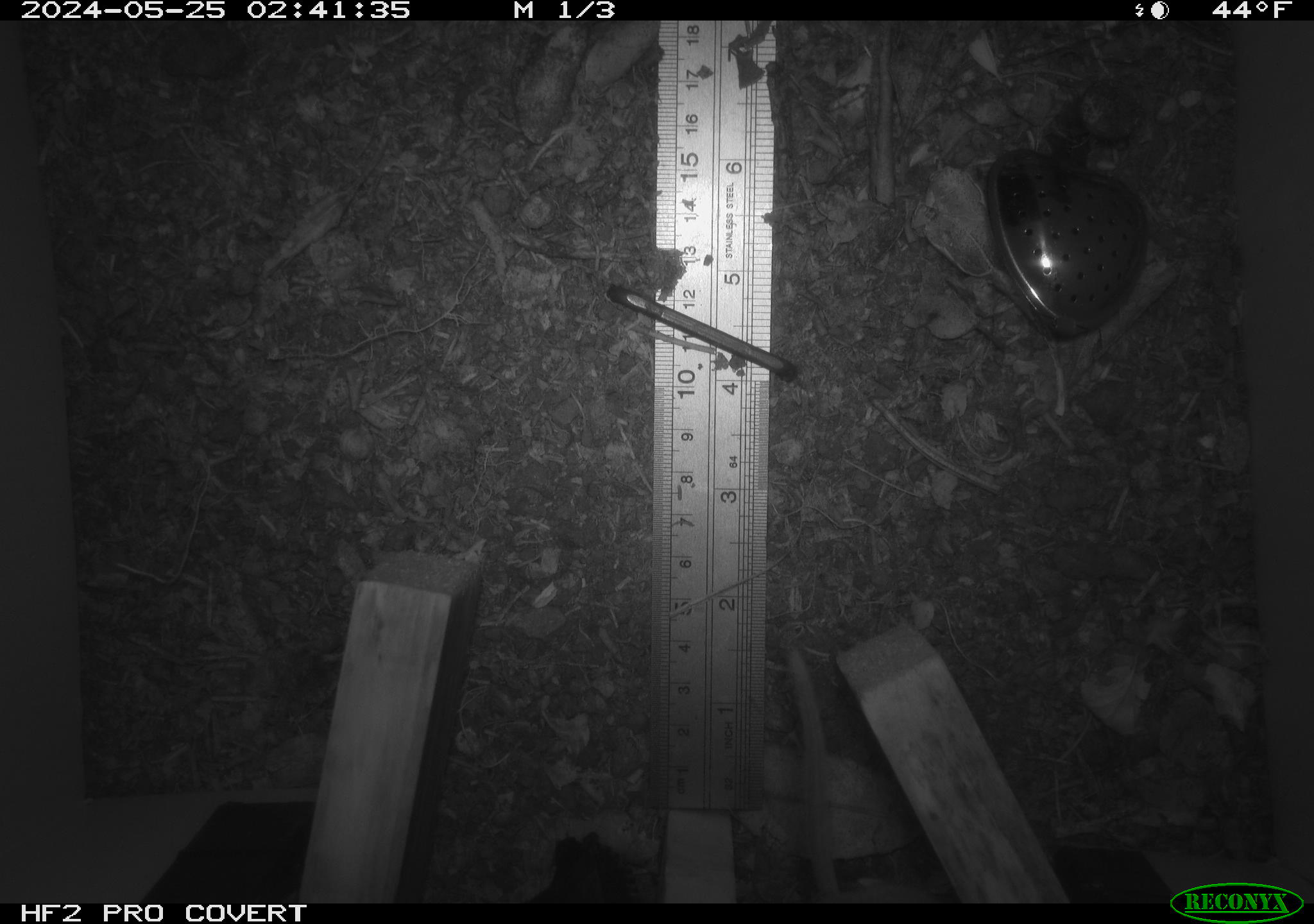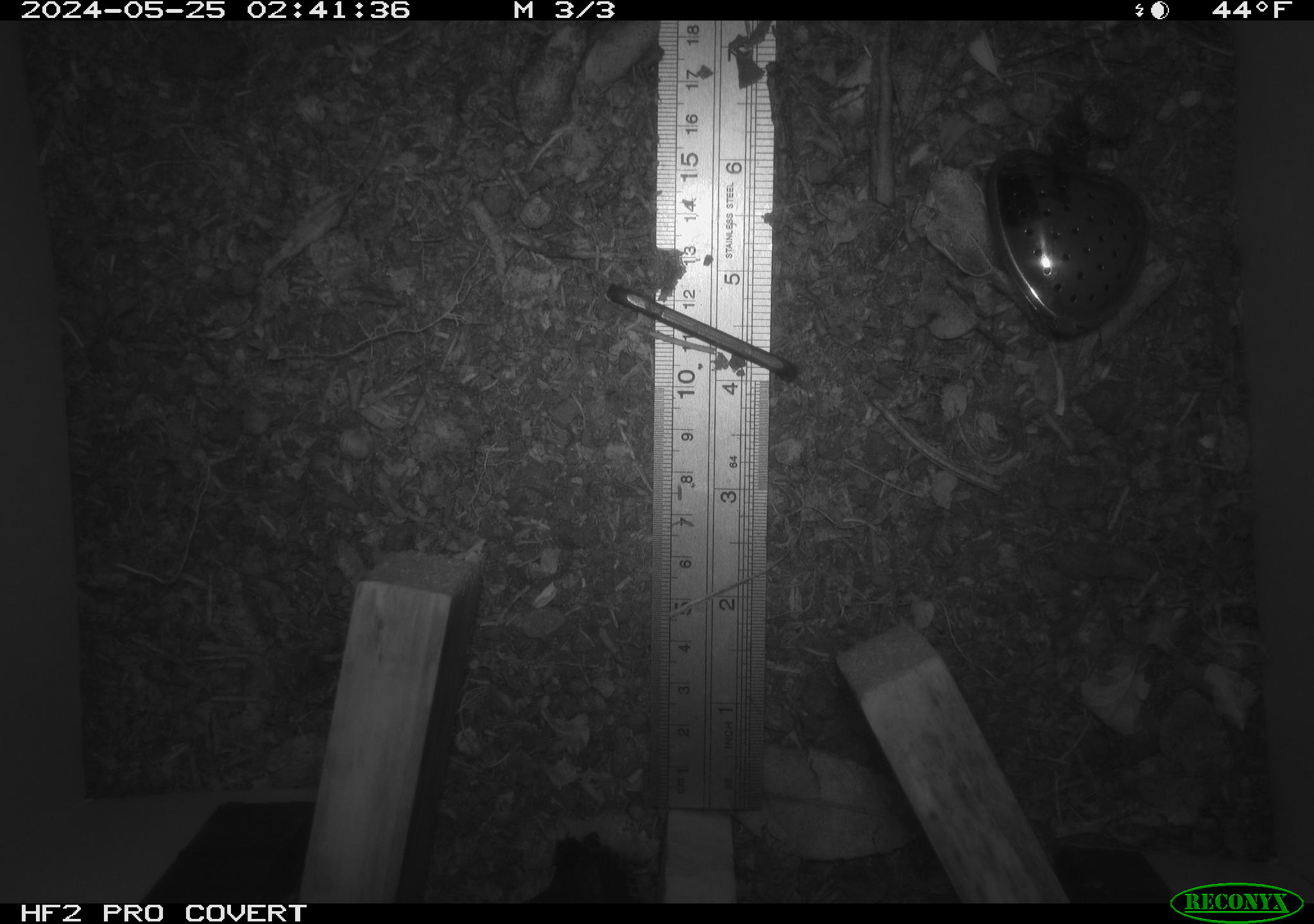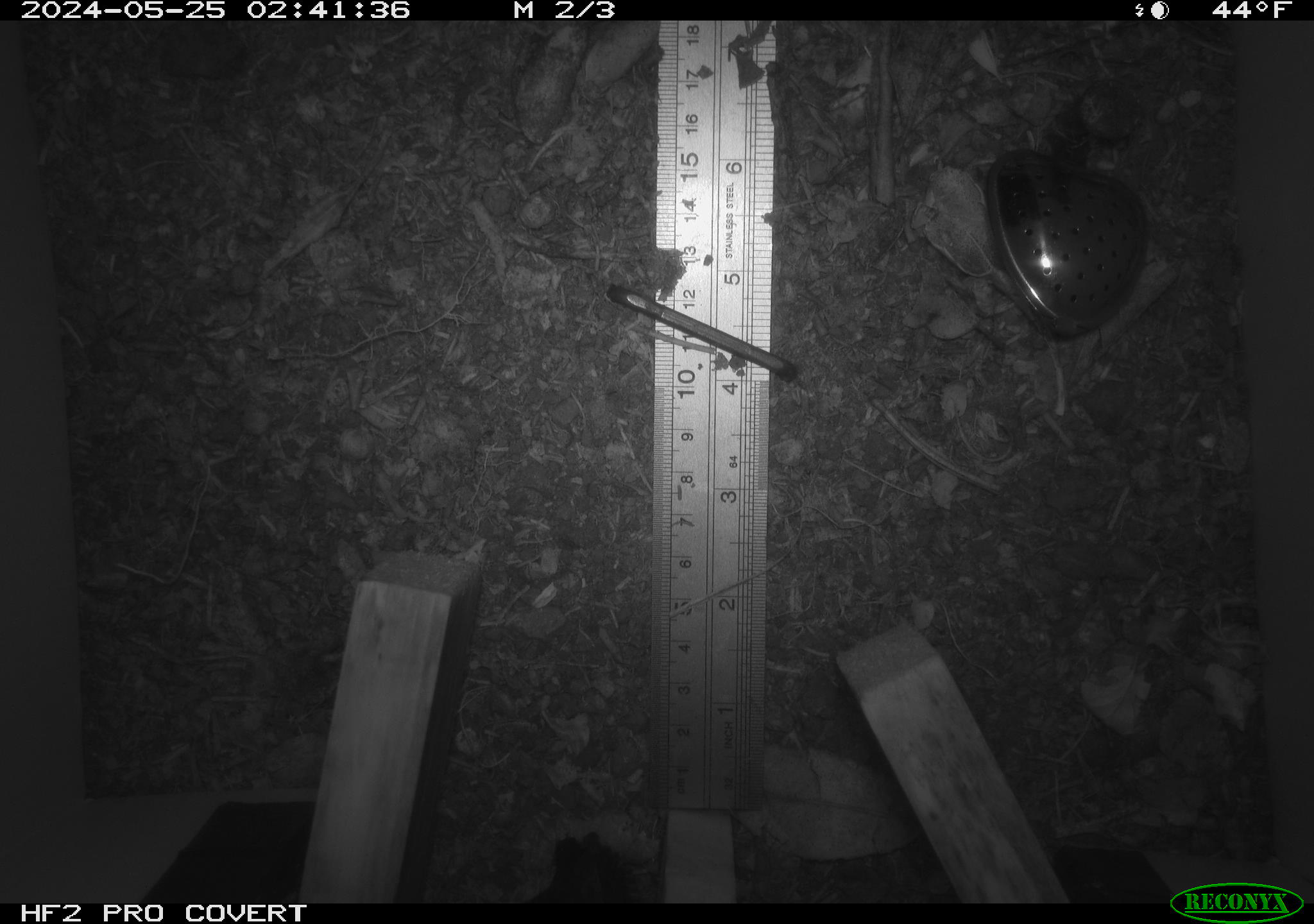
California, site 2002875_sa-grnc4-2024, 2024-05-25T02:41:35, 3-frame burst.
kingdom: Animalia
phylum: Chordata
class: Mammalia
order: Rodentia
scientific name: Rodentia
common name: rodent